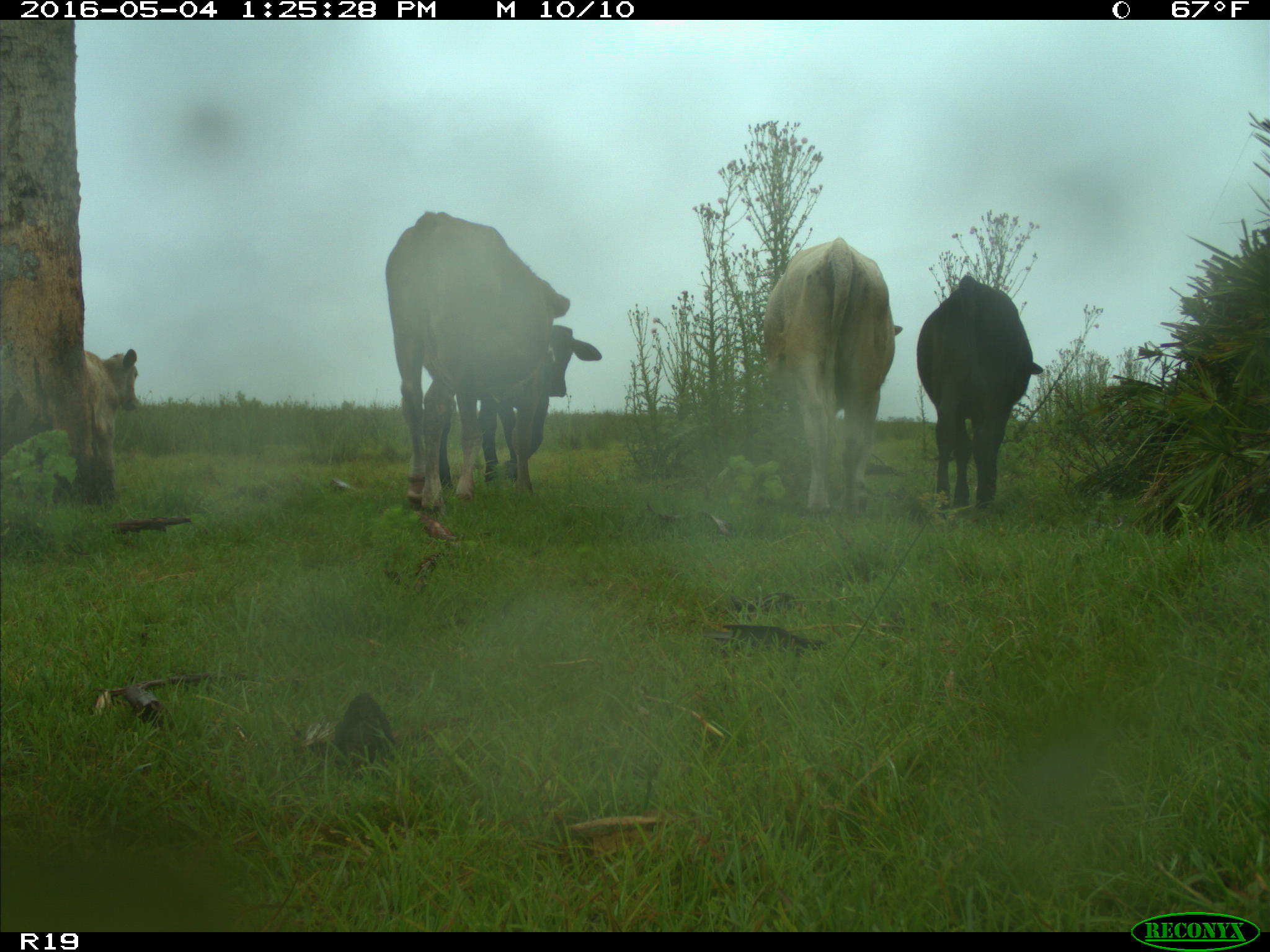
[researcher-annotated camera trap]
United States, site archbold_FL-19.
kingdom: Animalia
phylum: Chordata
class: Mammalia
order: Artiodactyla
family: Bovidae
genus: Bos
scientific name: Bos taurus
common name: domestic cow